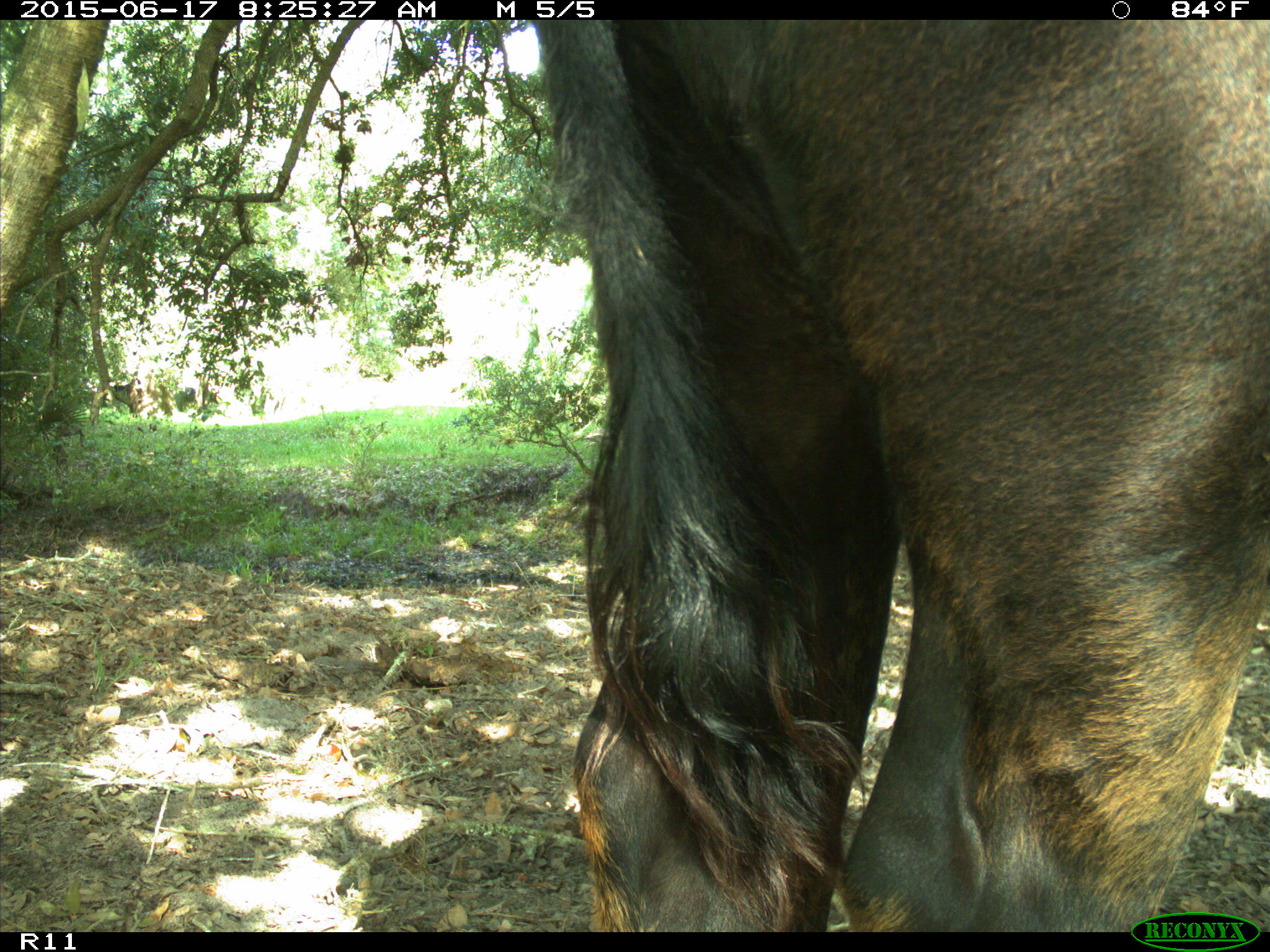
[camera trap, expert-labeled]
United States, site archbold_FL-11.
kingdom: Animalia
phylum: Chordata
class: Mammalia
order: Artiodactyla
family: Bovidae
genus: Bos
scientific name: Bos taurus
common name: domestic cow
Bos taurus (domestic cow).